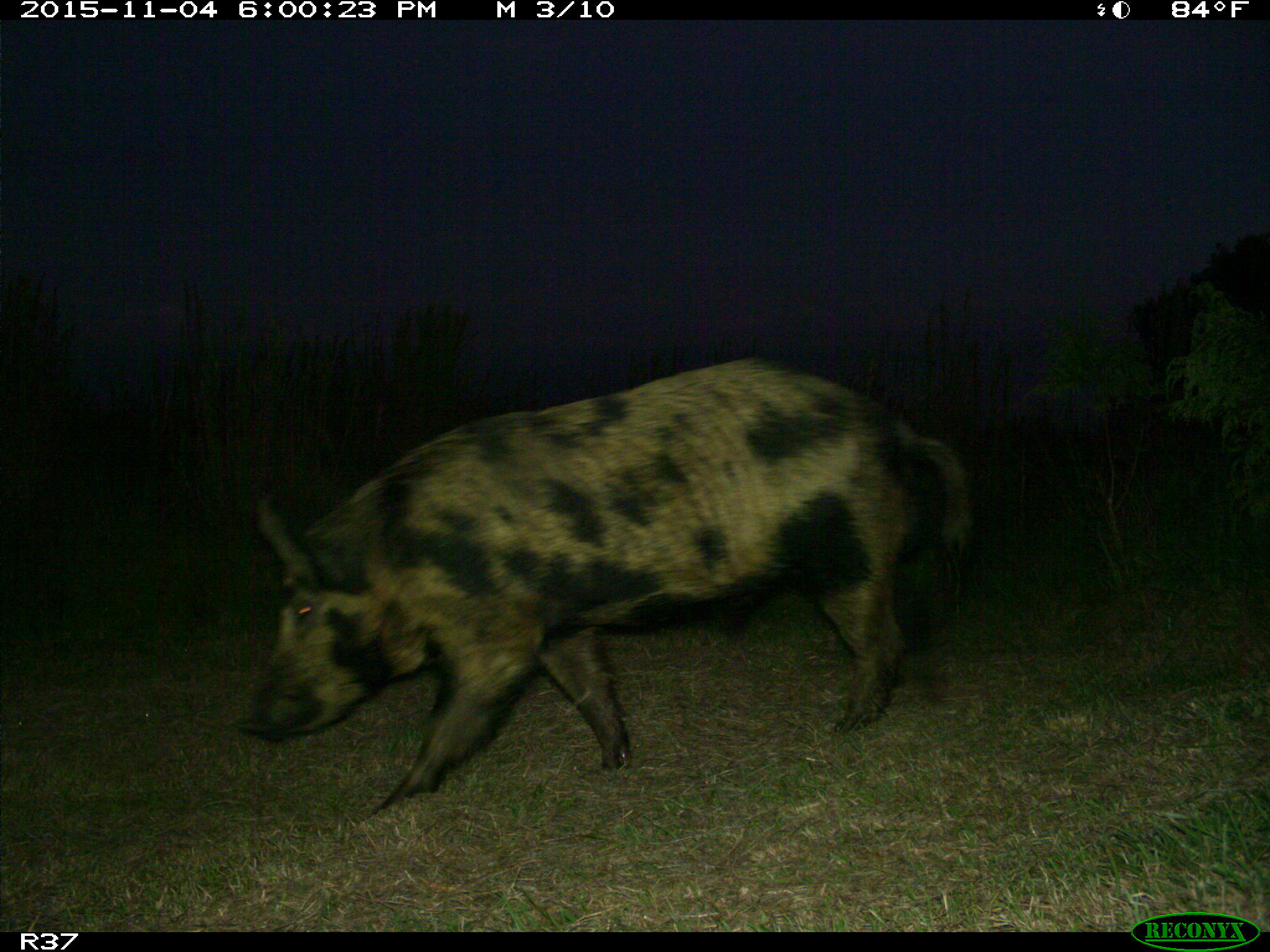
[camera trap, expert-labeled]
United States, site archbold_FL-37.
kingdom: Animalia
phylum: Chordata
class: Mammalia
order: Artiodactyla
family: Suidae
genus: Sus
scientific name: Sus scrofa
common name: wild boar